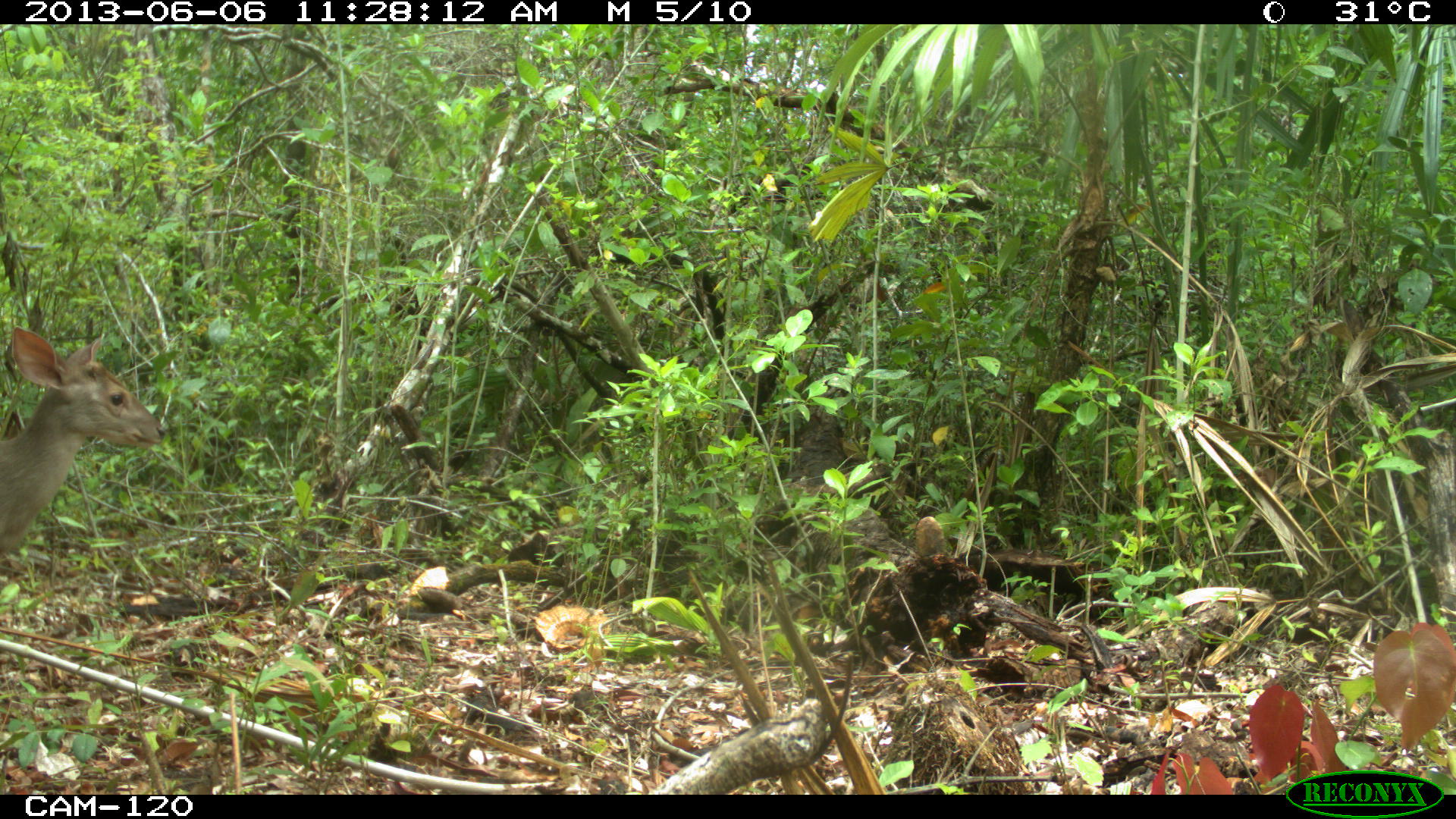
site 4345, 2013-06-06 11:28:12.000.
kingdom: Animalia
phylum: Chordata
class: Mammalia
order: Artiodactyla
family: Cervidae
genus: Odocoileus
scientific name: Odocoileus pandora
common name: yucatán brown brocket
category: mazama pandora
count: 1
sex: female